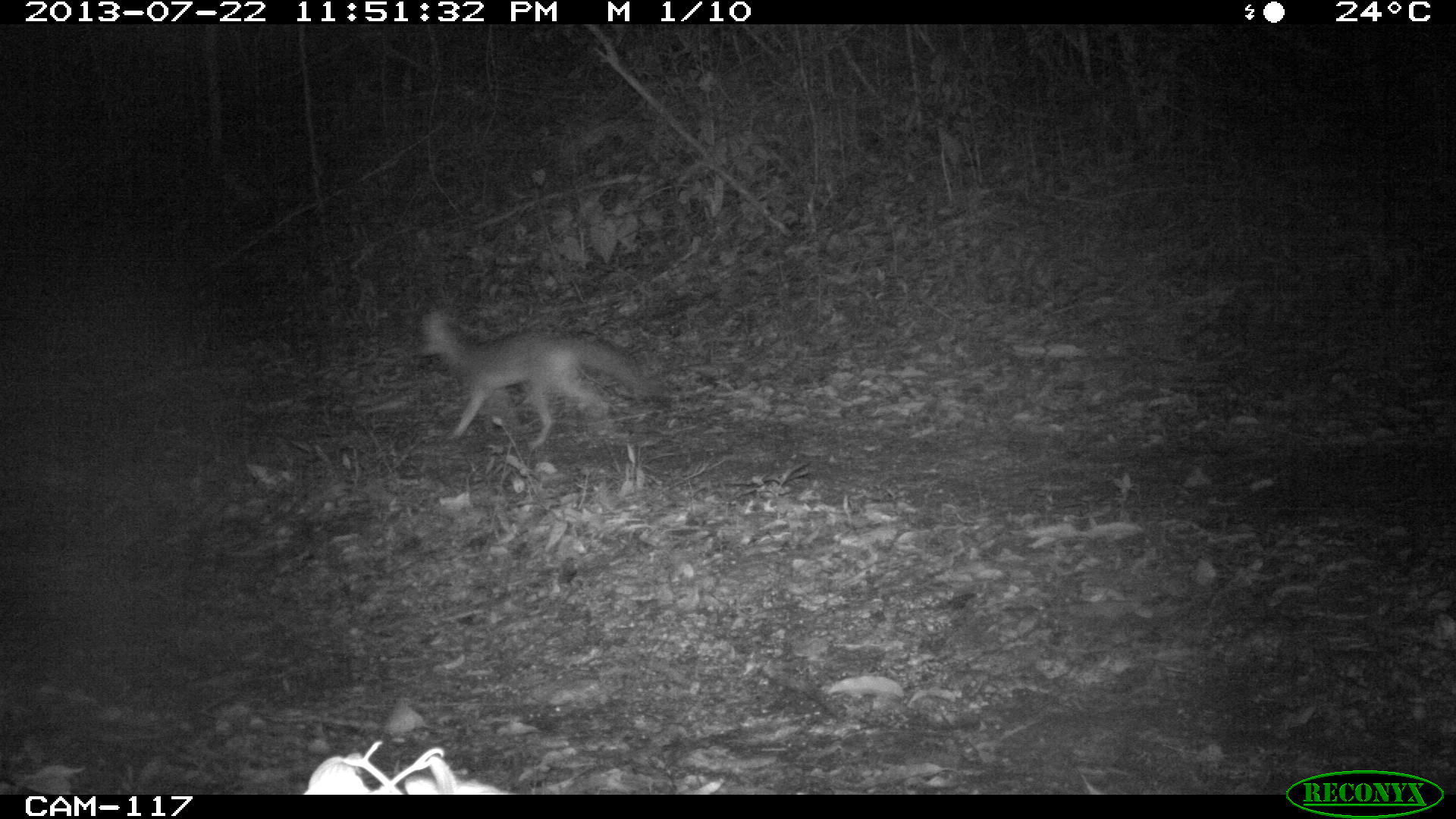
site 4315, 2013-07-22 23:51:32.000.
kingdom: Animalia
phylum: Chordata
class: Mammalia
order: Carnivora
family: Canidae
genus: Urocyon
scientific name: Urocyon cinereoargenteus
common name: gray fox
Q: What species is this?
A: Urocyon cinereoargenteus (gray fox).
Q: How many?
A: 1.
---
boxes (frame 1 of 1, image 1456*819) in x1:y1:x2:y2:
urocyon cinereoargenteus: 409:293:655:452